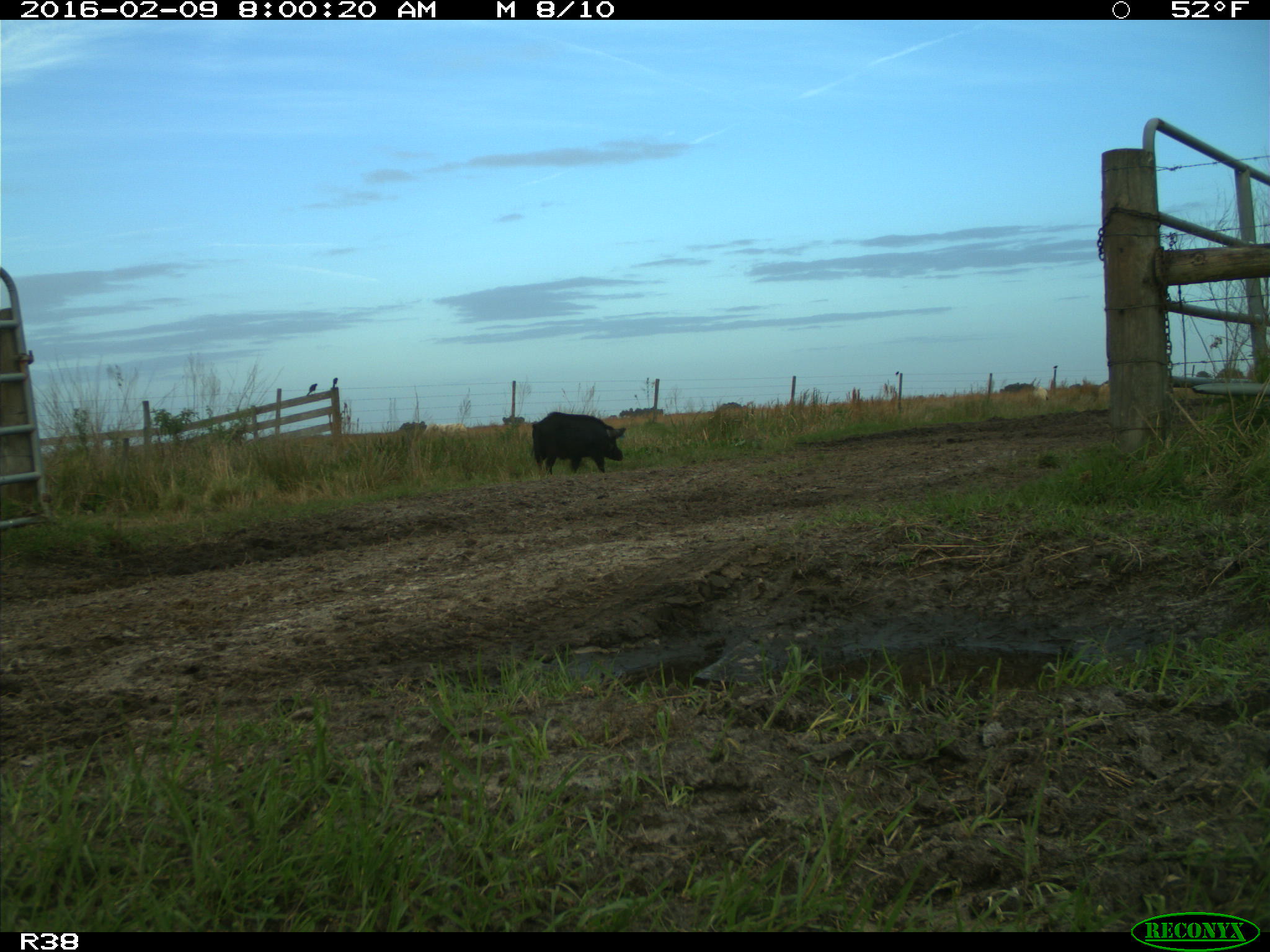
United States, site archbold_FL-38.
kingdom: Animalia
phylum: Chordata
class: Mammalia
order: Artiodactyla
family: Suidae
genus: Sus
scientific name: Sus scrofa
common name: wild boar